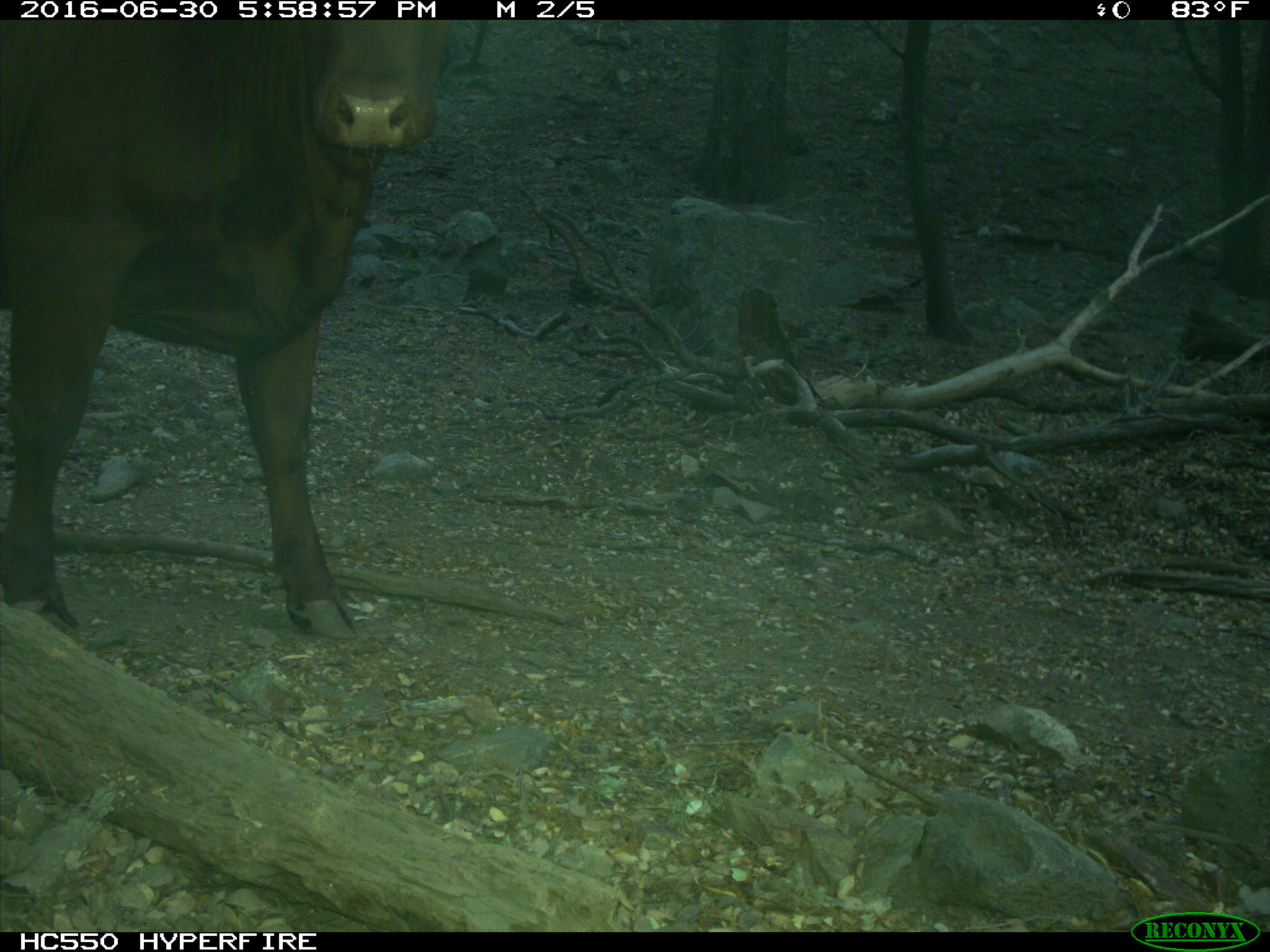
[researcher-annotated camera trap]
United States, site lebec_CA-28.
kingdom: Animalia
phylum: Chordata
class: Mammalia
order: Artiodactyla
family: Bovidae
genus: Bos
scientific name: Bos taurus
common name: domestic cow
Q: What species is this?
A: Bos taurus (domestic cow).